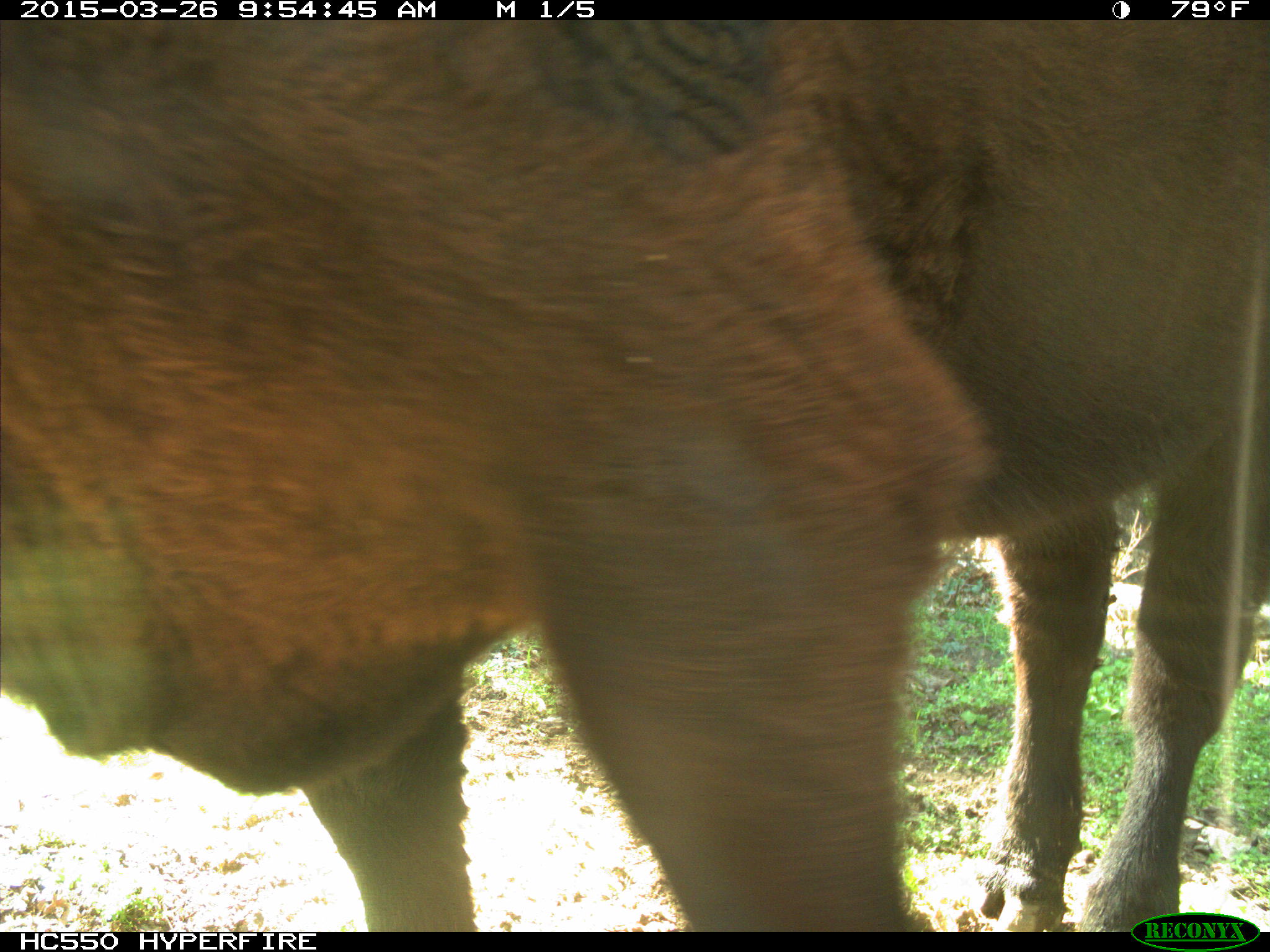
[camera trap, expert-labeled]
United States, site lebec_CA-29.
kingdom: Animalia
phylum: Chordata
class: Mammalia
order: Artiodactyla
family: Bovidae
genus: Bos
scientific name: Bos taurus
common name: domestic cow